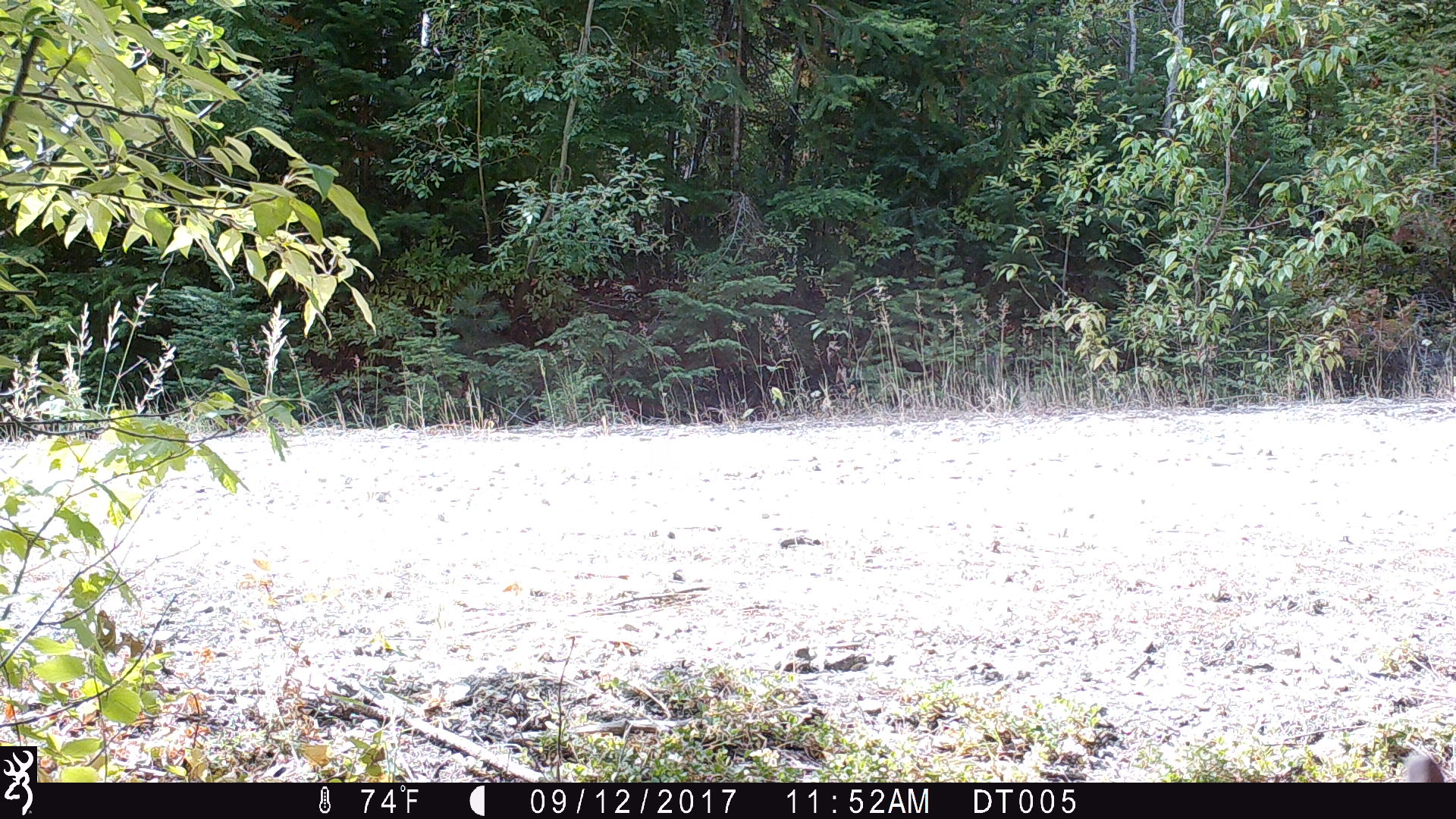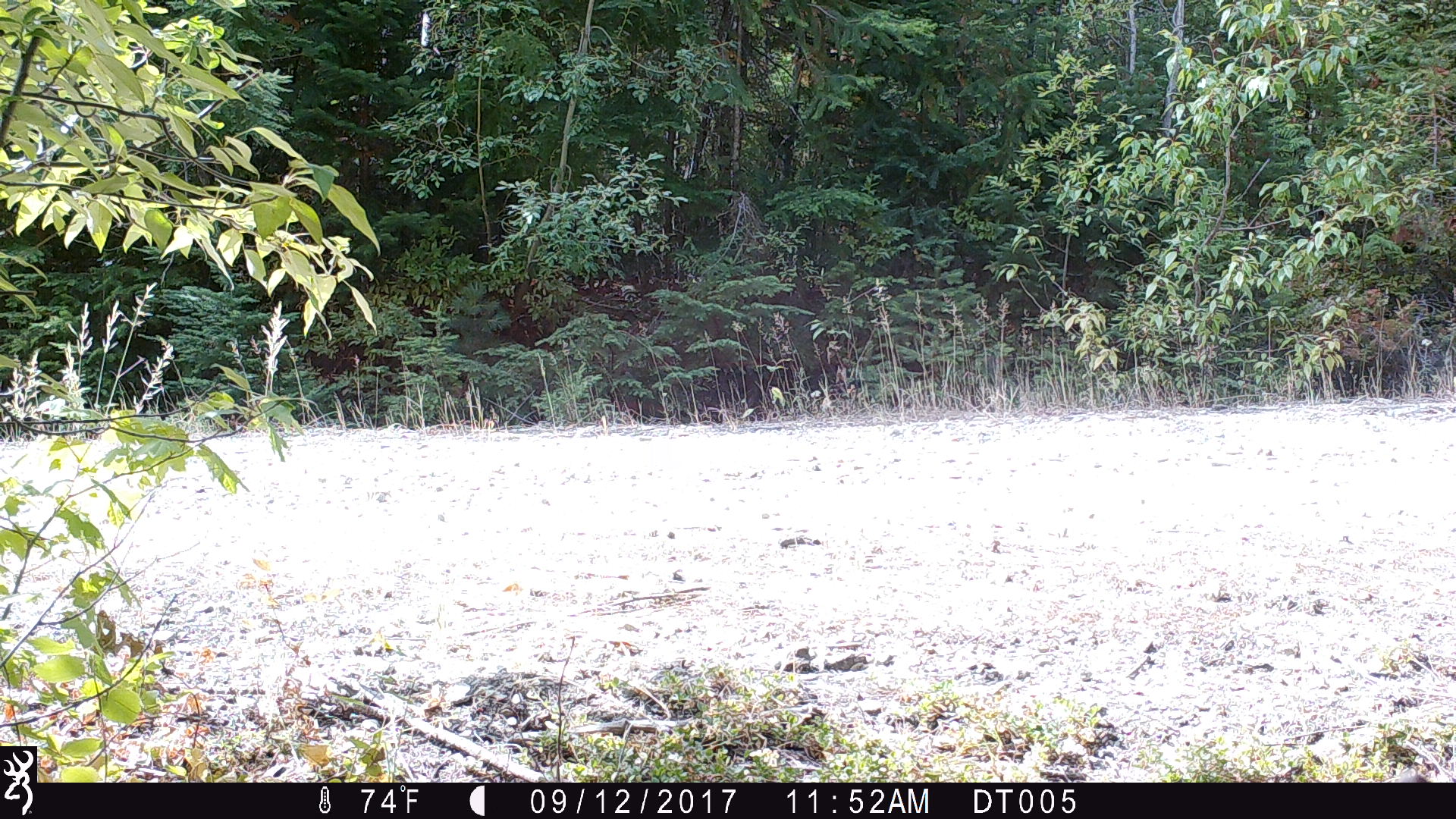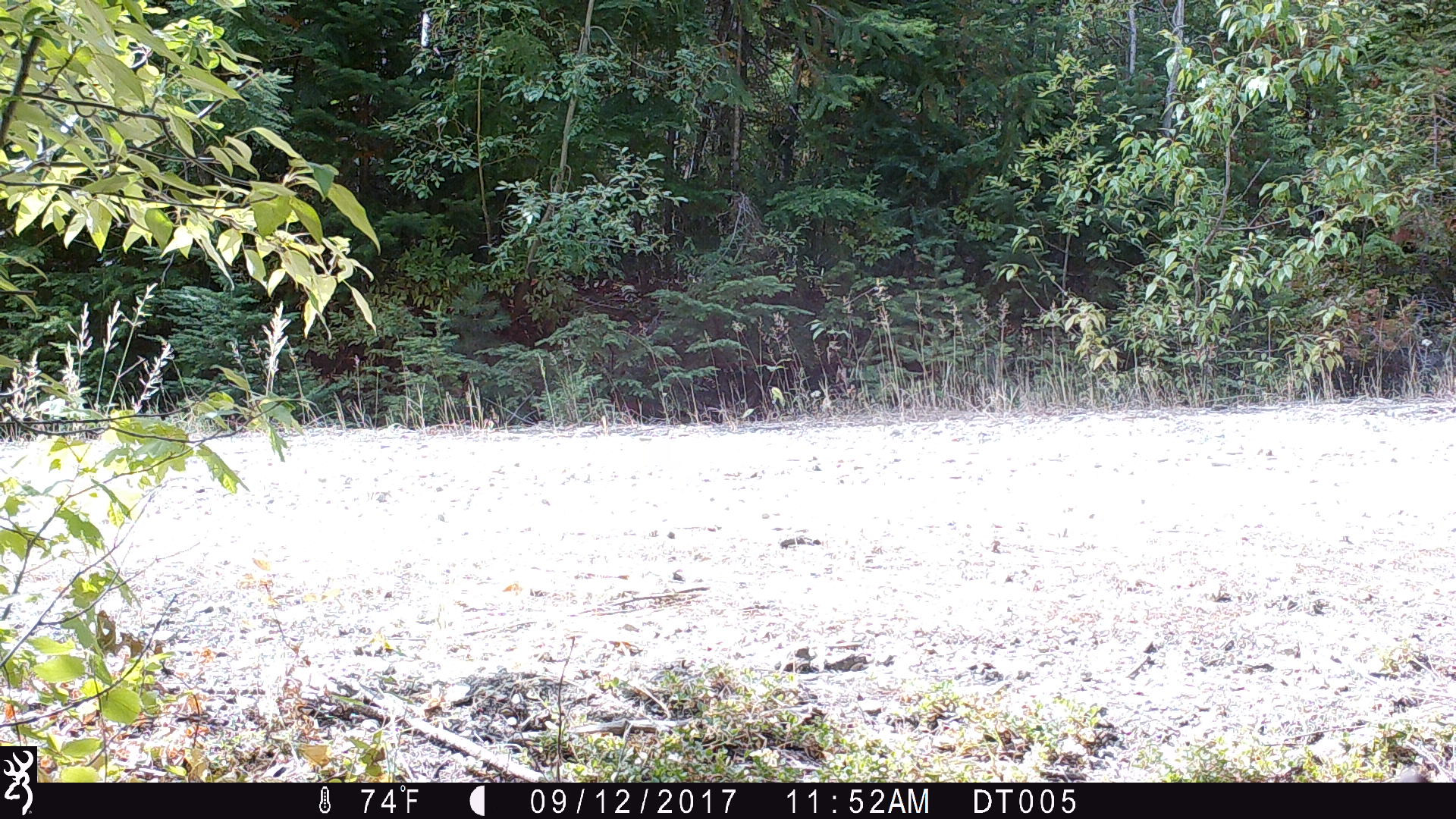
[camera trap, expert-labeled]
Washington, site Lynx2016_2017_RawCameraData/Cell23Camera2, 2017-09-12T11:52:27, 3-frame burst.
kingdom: Animalia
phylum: Chordata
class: Mammalia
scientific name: Mammalia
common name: small mammal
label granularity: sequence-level